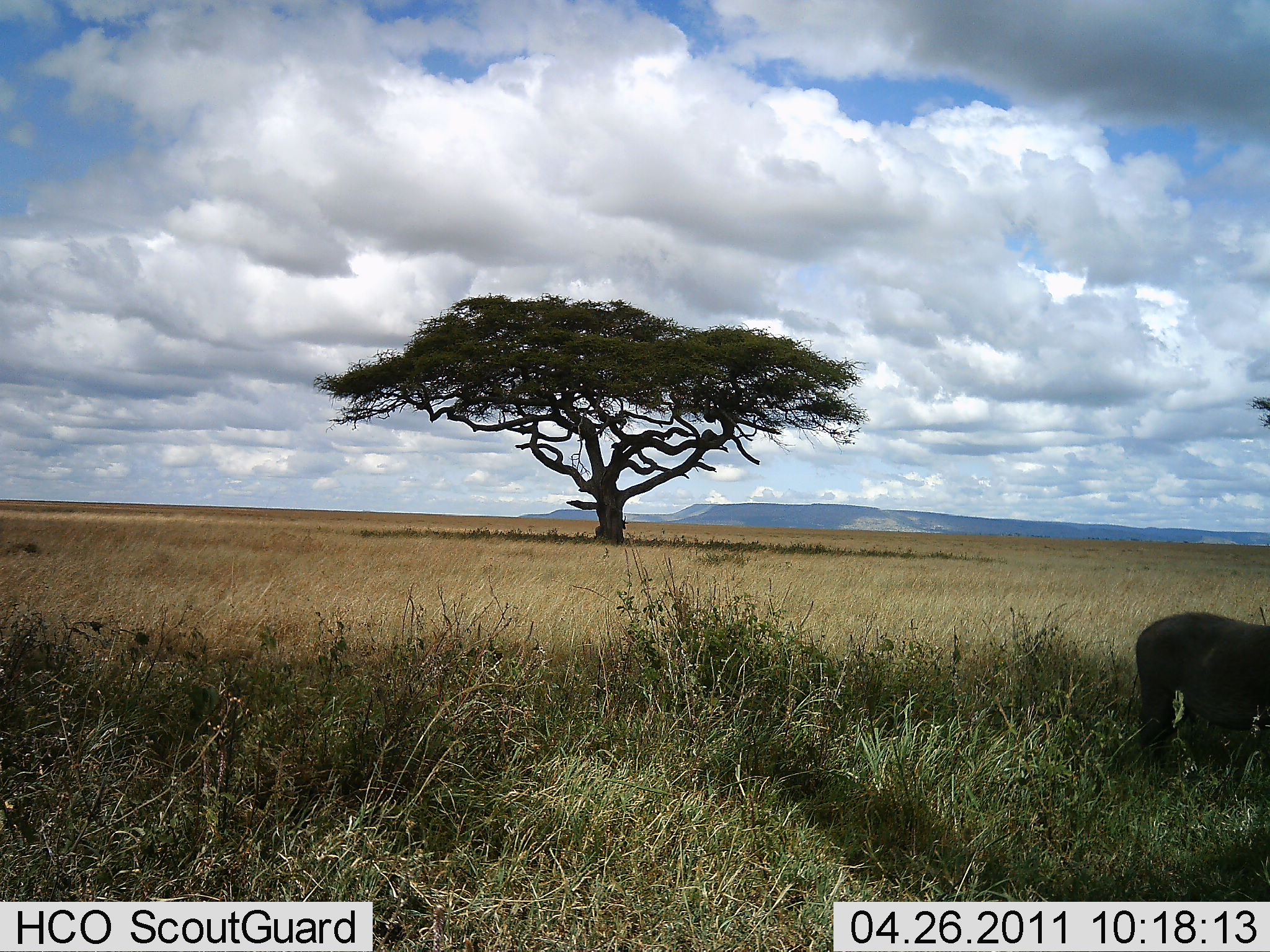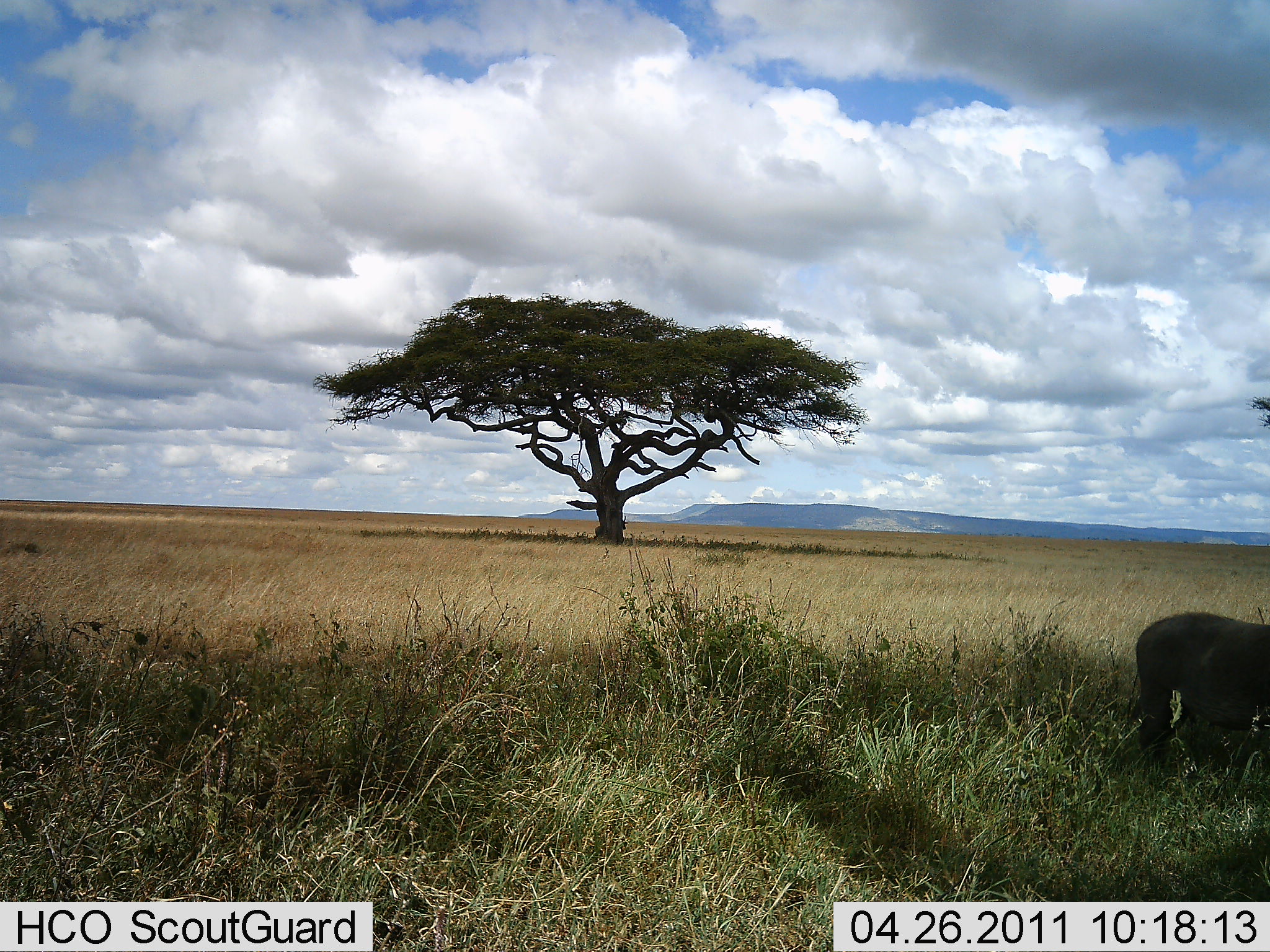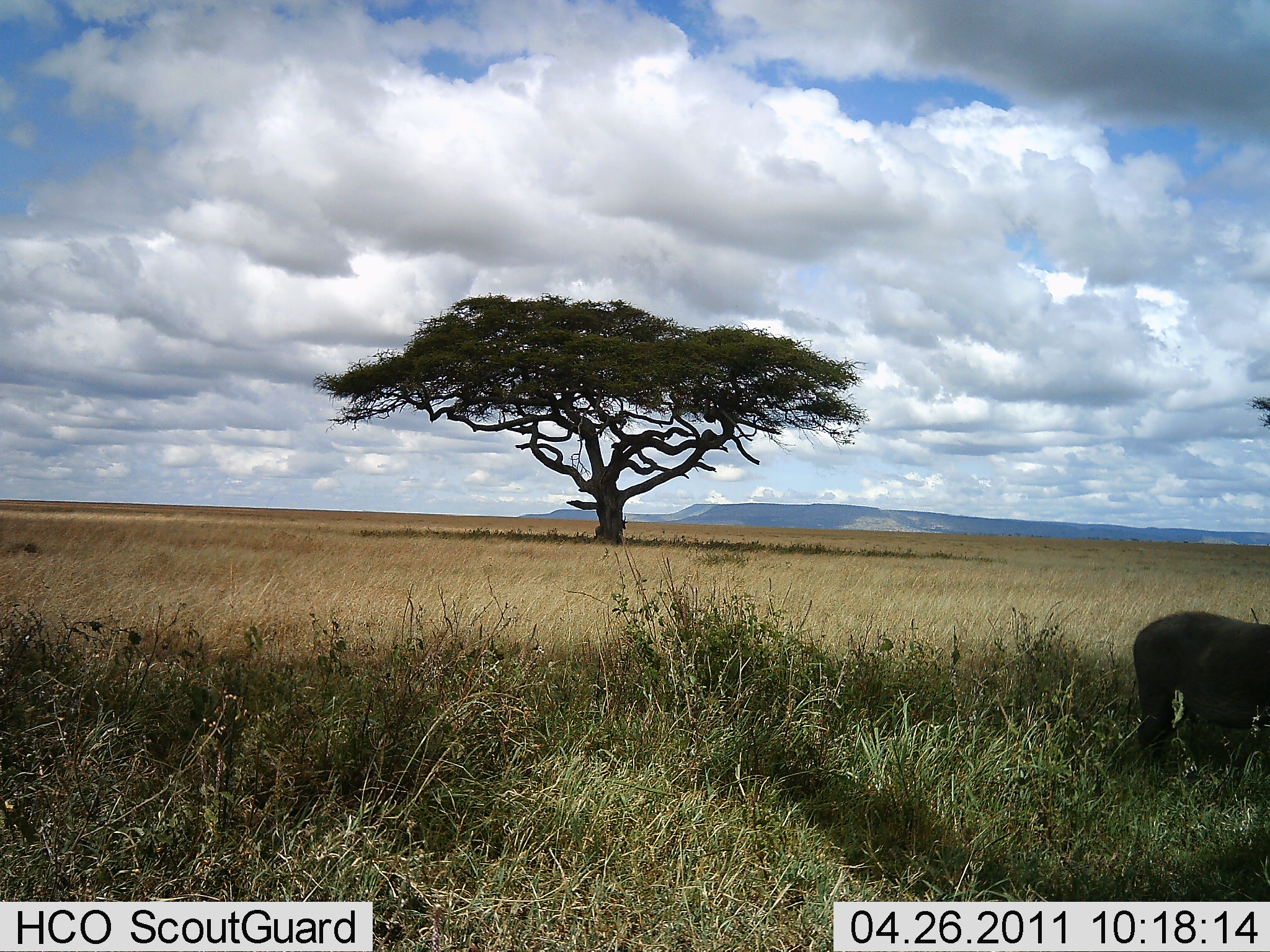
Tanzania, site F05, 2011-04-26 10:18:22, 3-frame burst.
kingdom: Animalia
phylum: Chordata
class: Mammalia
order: Carnivora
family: Felidae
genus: Panthera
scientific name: Panthera leo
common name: lion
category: lionfemale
Lionfemale (lion) (Panthera leo), count 1. Behavior (volunteer vote fractions): standing 100%, resting 0%, moving 0%, interacting 0%. Young present (vote fraction): 0%. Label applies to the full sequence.